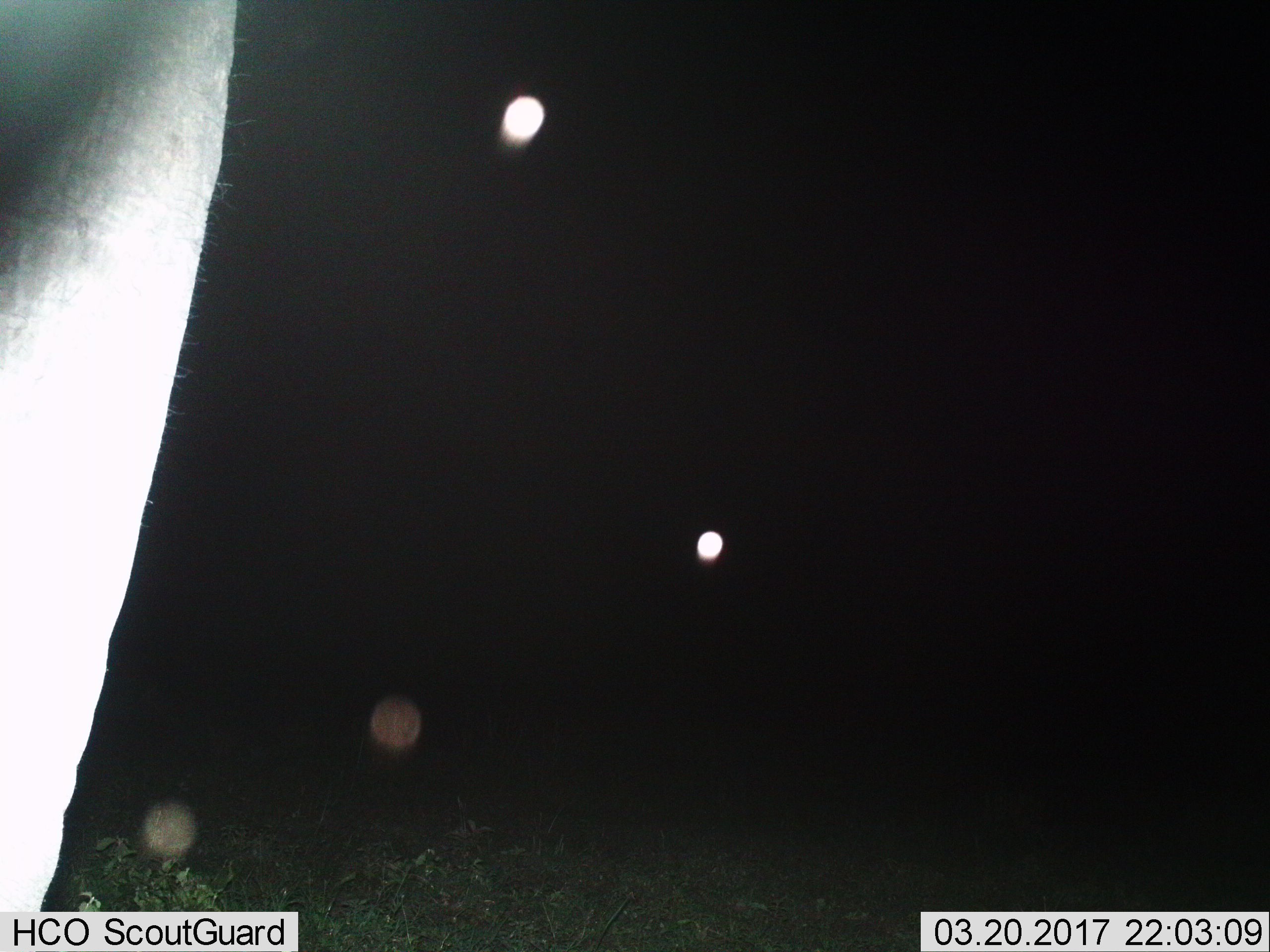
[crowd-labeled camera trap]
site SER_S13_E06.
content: unidentified animal